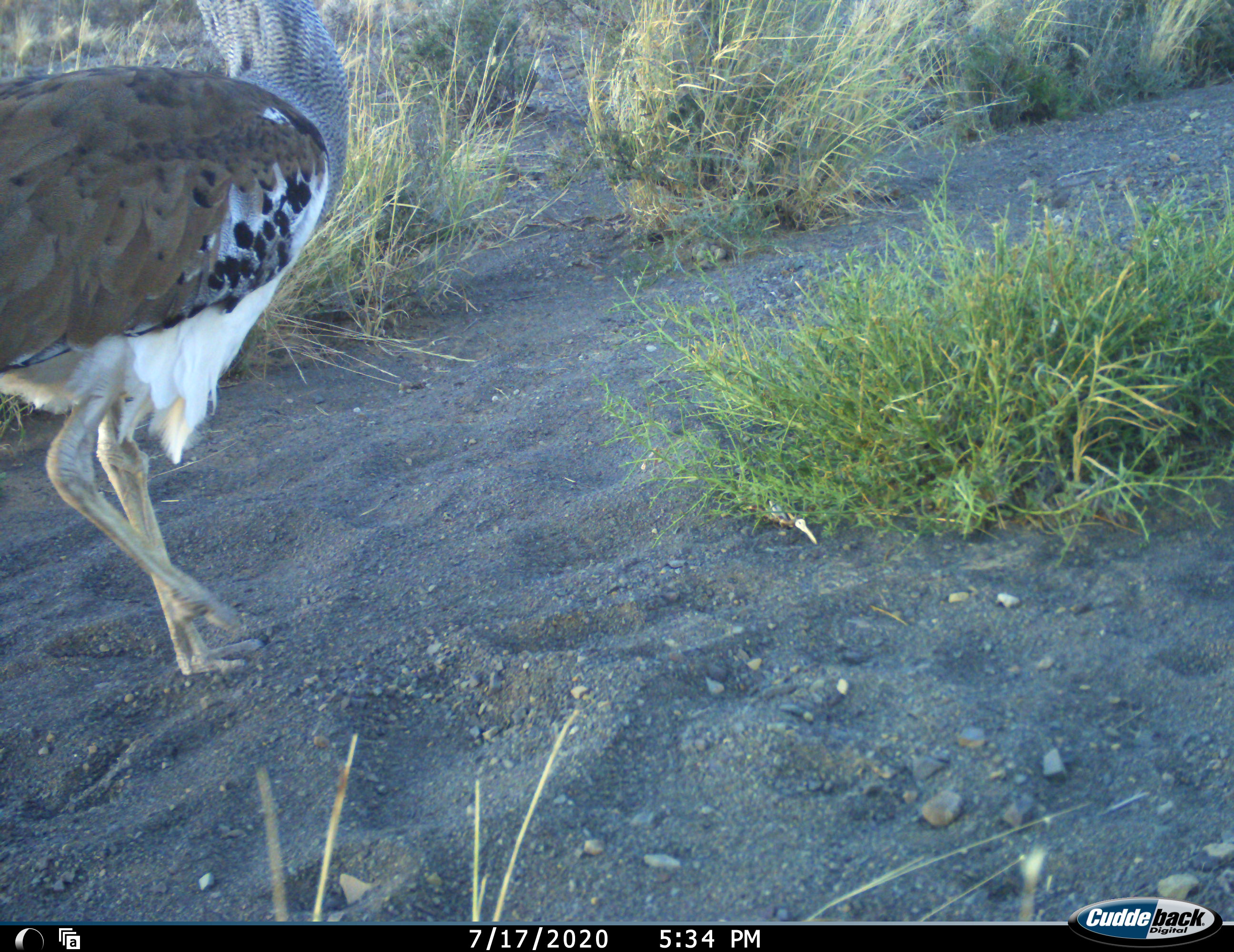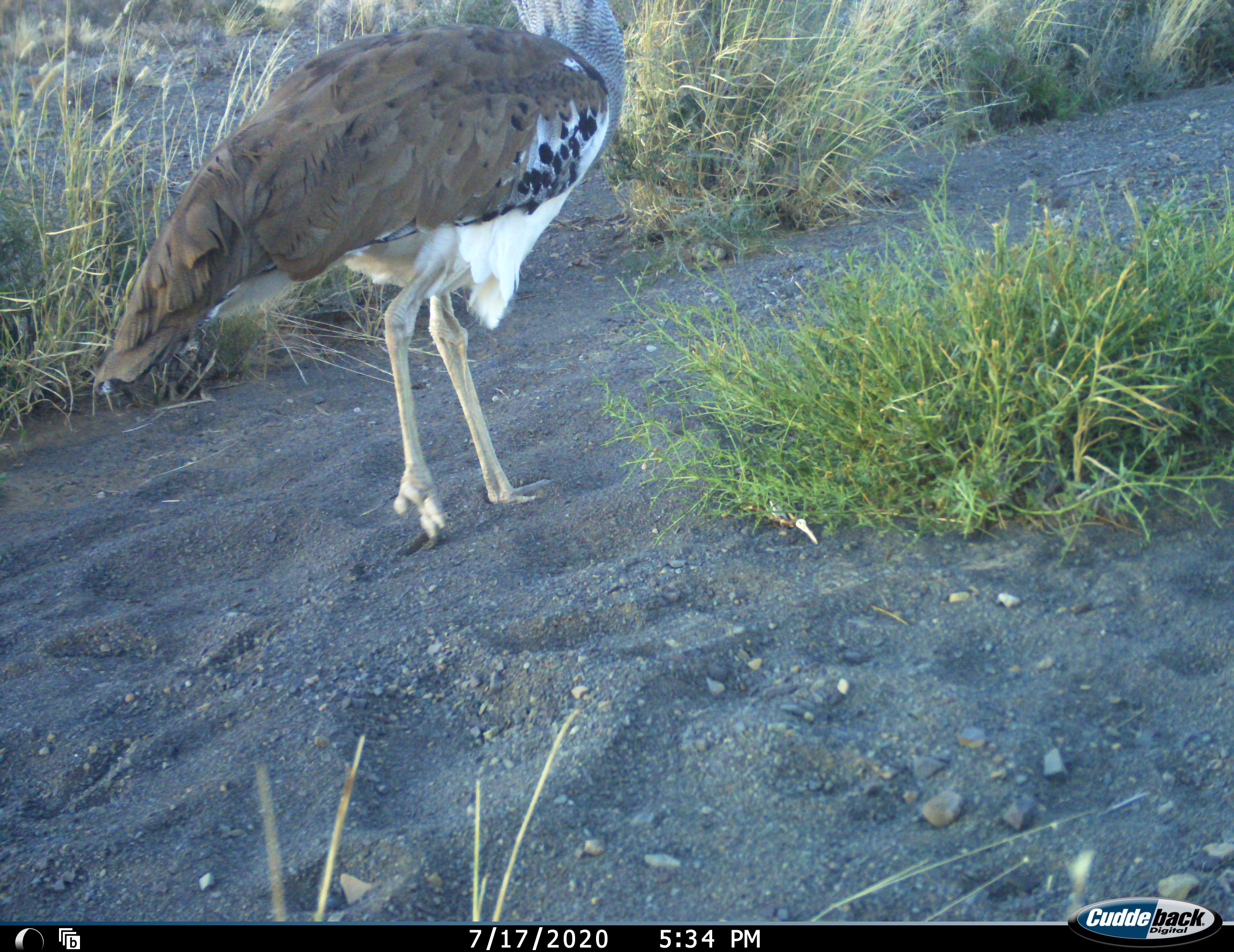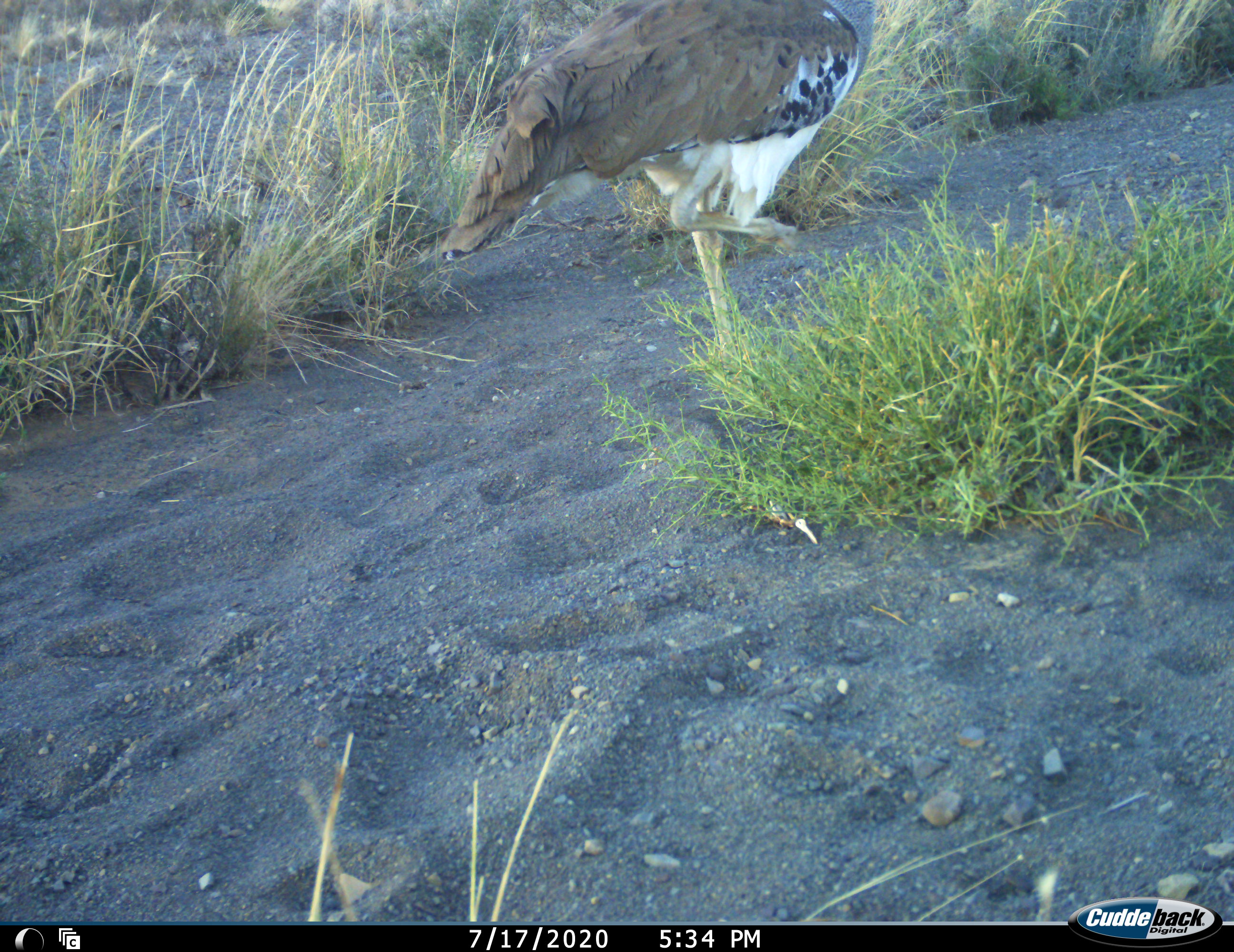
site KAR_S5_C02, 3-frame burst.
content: unidentified animal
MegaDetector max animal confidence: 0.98